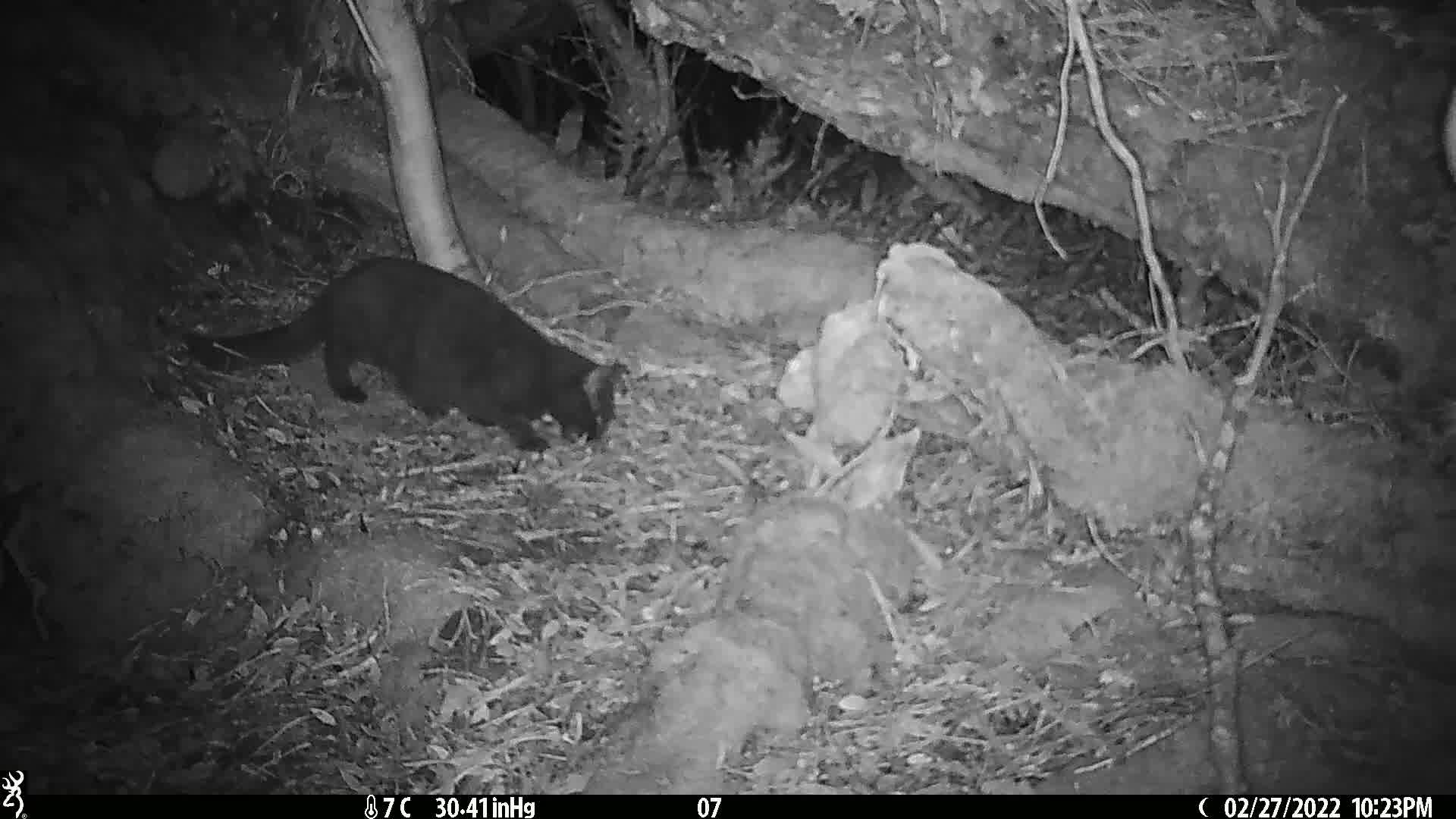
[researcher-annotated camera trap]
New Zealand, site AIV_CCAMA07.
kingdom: Animalia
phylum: Chordata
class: Mammalia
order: Carnivora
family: Felidae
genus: Felis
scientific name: Felis catus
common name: domestic cat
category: cat